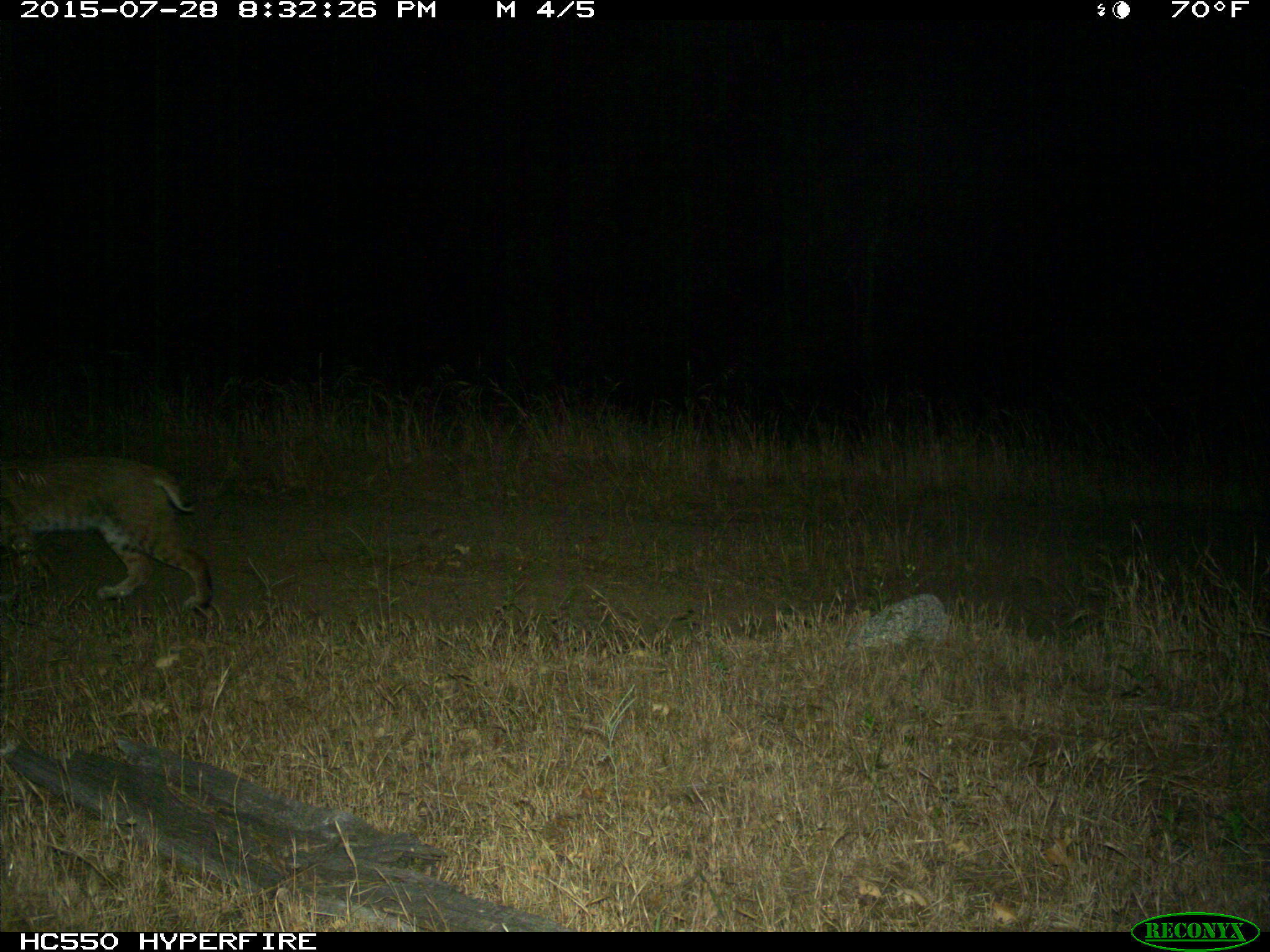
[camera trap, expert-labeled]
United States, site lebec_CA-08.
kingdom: Animalia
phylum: Chordata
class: Mammalia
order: Carnivora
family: Felidae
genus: Lynx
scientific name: Lynx rufus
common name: bobcat